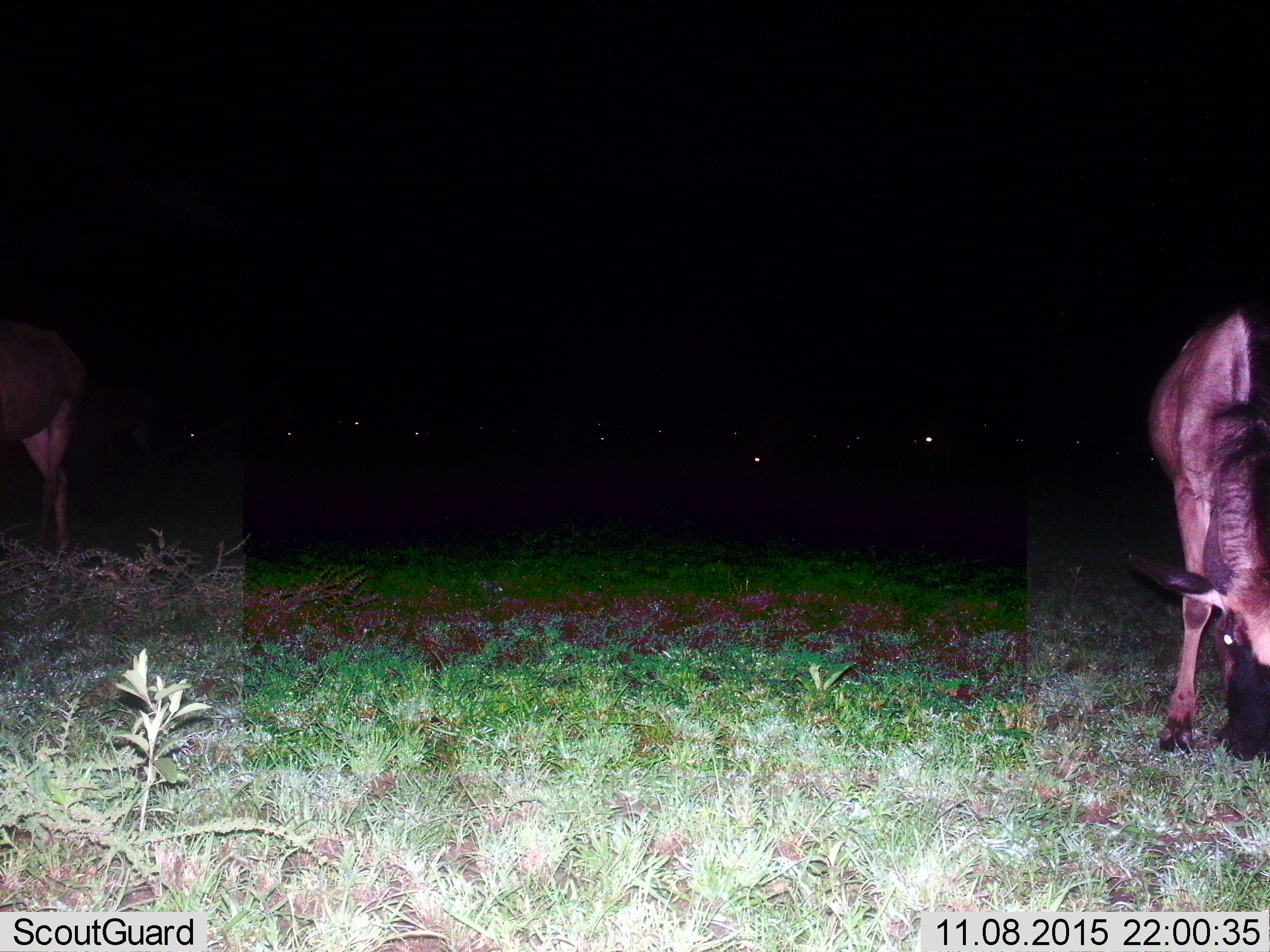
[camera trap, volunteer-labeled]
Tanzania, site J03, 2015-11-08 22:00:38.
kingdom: Animalia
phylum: Chordata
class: Mammalia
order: Artiodactyla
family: Bovidae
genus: Connochaetes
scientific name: Connochaetes taurinus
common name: blue wildebeest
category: wildebeest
Wildebeest (blue wildebeest) (Connochaetes taurinus), count 2. Behavior (volunteer vote fractions): standing 22%, resting 11%, moving 11%, interacting 0%. Young present (vote fraction): 11%. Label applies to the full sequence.